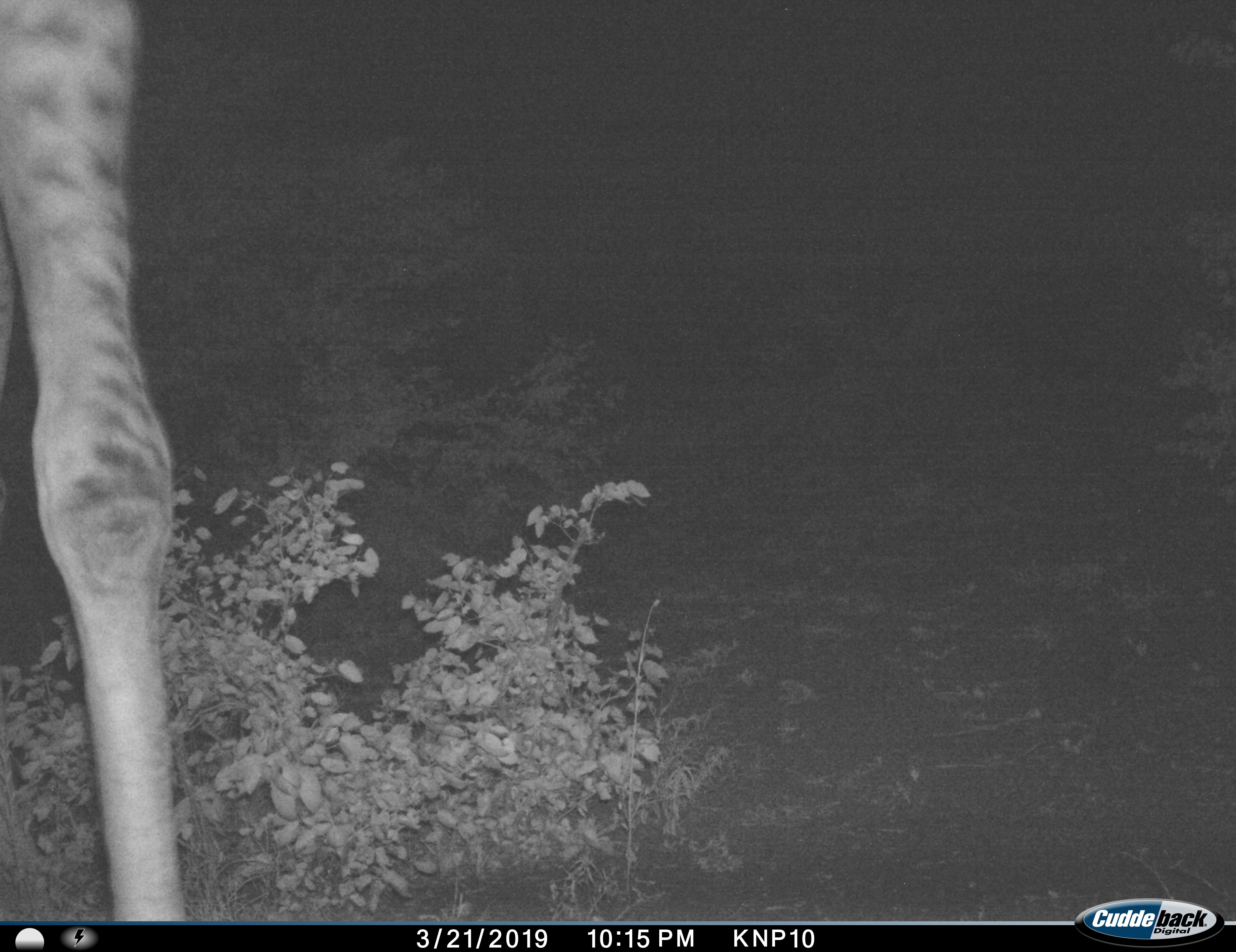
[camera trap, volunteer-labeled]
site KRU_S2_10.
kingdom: Animalia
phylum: Chordata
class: Mammalia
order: Artiodactyla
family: Giraffidae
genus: Giraffa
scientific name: Giraffa camelopardalis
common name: giraffe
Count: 1.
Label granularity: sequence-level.